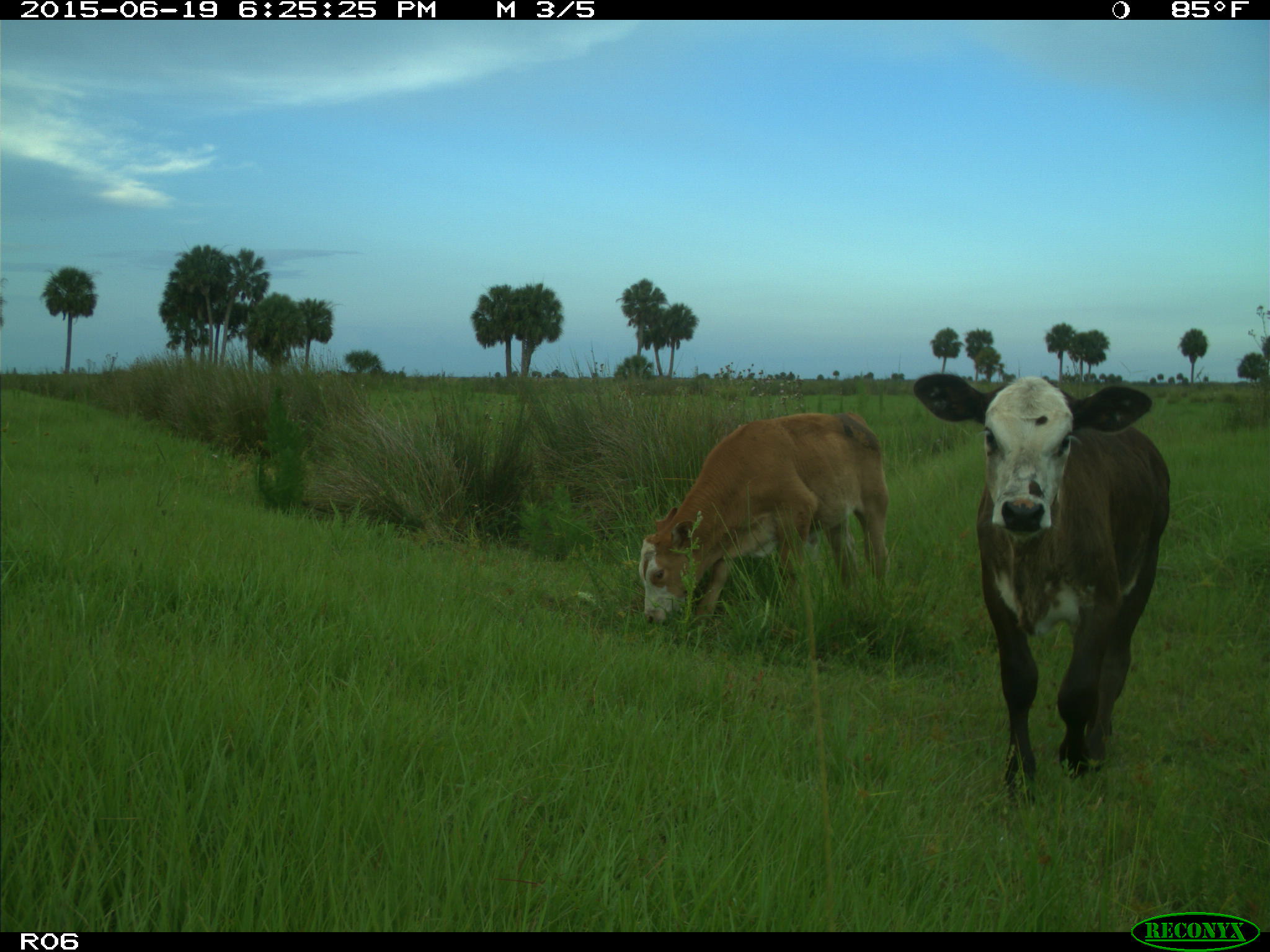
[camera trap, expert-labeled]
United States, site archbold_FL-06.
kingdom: Animalia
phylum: Chordata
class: Mammalia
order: Artiodactyla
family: Bovidae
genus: Bos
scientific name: Bos taurus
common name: domestic cow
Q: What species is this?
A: Bos taurus (domestic cow).